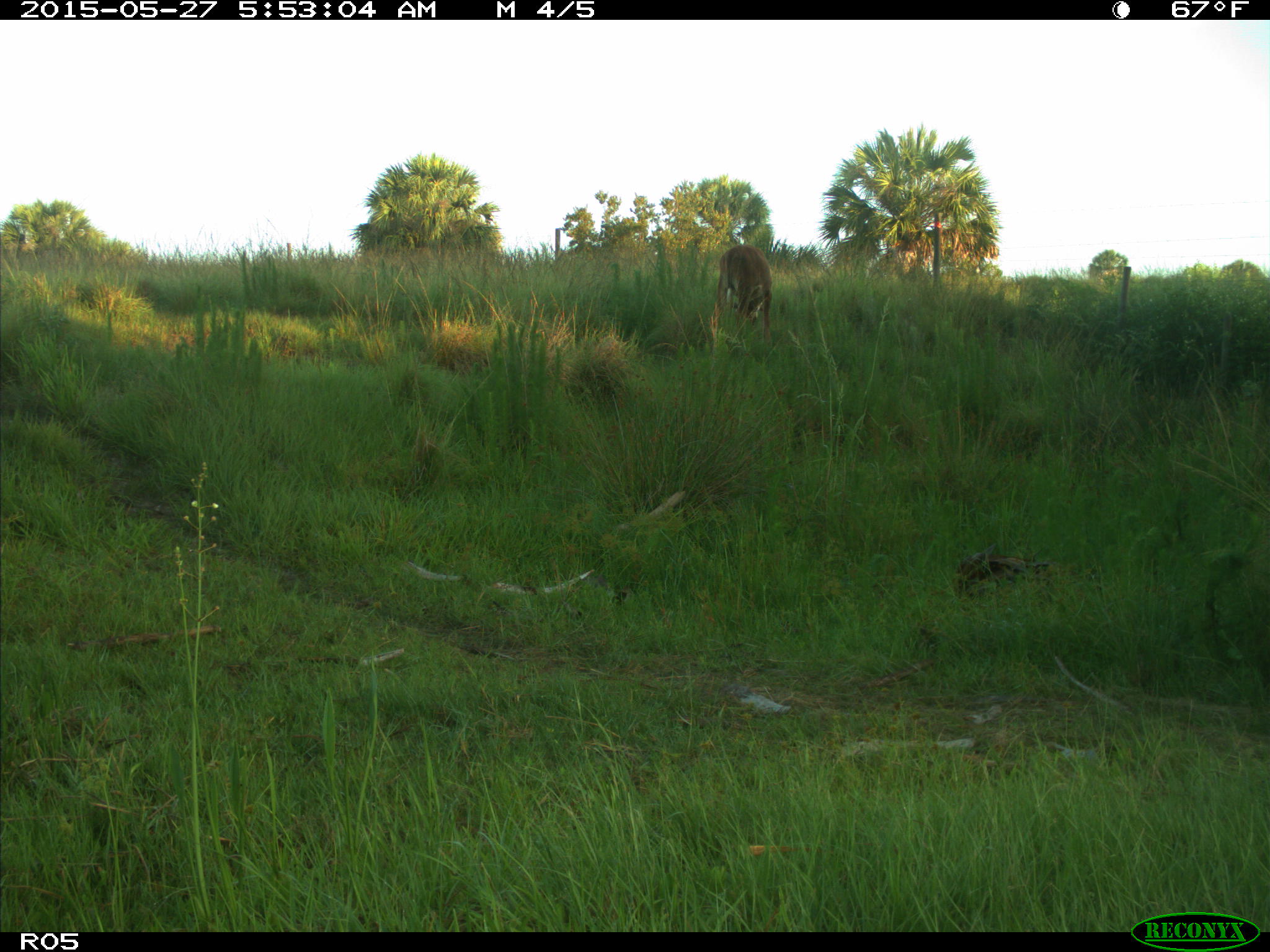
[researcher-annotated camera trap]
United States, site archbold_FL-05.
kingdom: Animalia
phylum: Chordata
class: Mammalia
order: Artiodactyla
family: Bovidae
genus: Bos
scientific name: Bos taurus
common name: domestic cow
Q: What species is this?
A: Bos taurus (domestic cow).